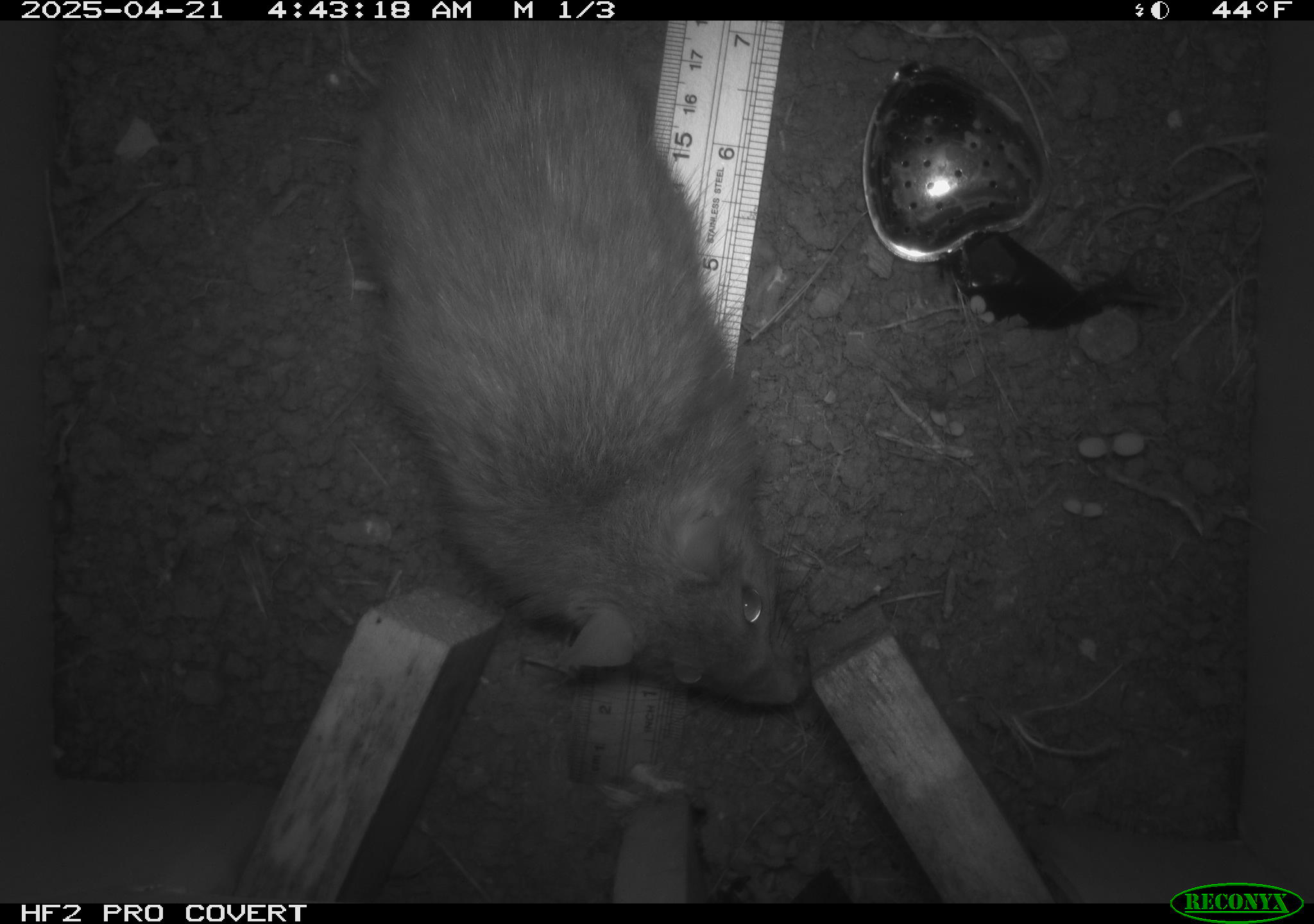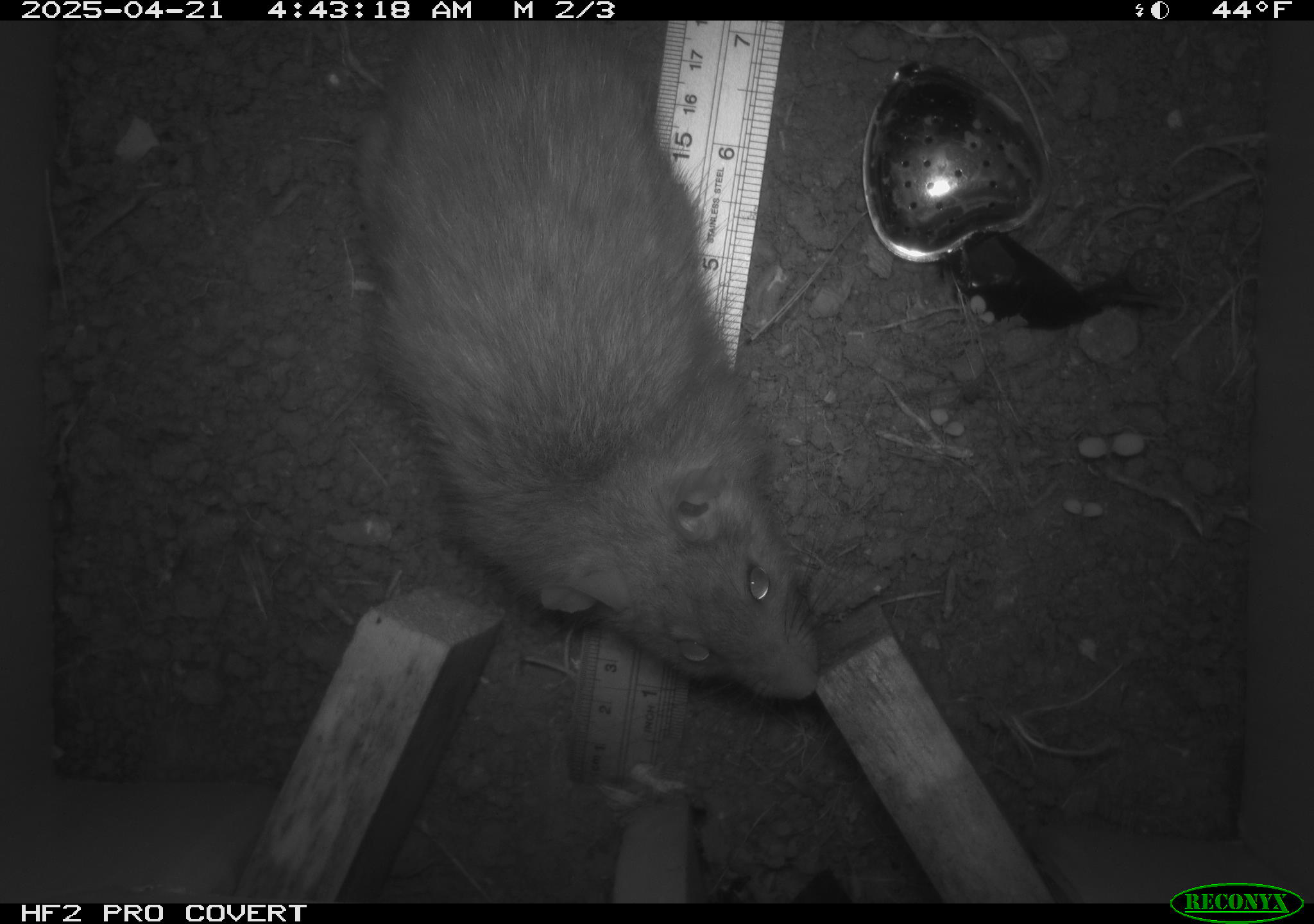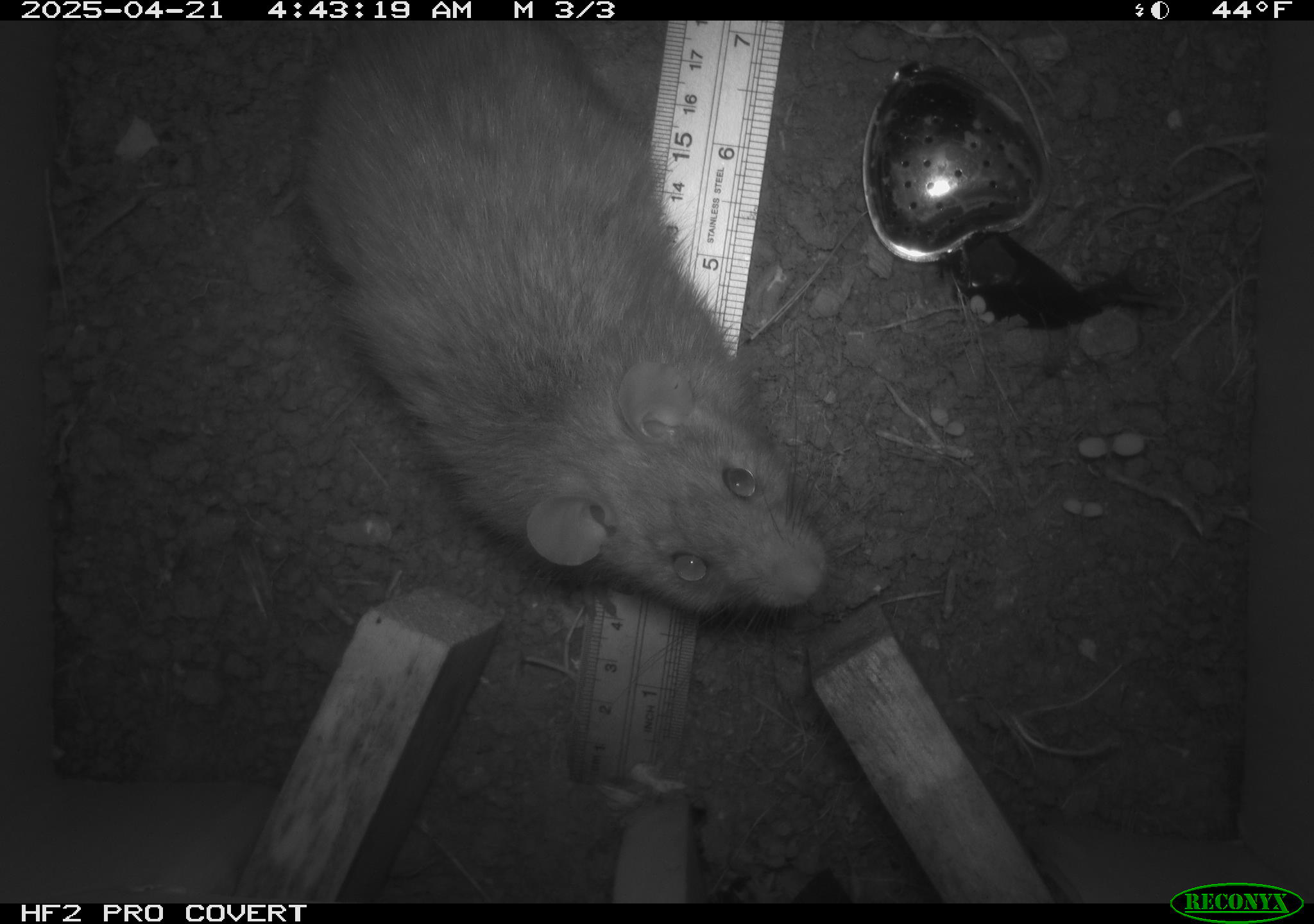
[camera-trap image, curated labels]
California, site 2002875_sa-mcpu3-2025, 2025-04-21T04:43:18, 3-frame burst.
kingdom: Animalia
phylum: Chordata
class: Mammalia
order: Rodentia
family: Muridae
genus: Rattus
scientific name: Rattus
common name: rat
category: rattus species